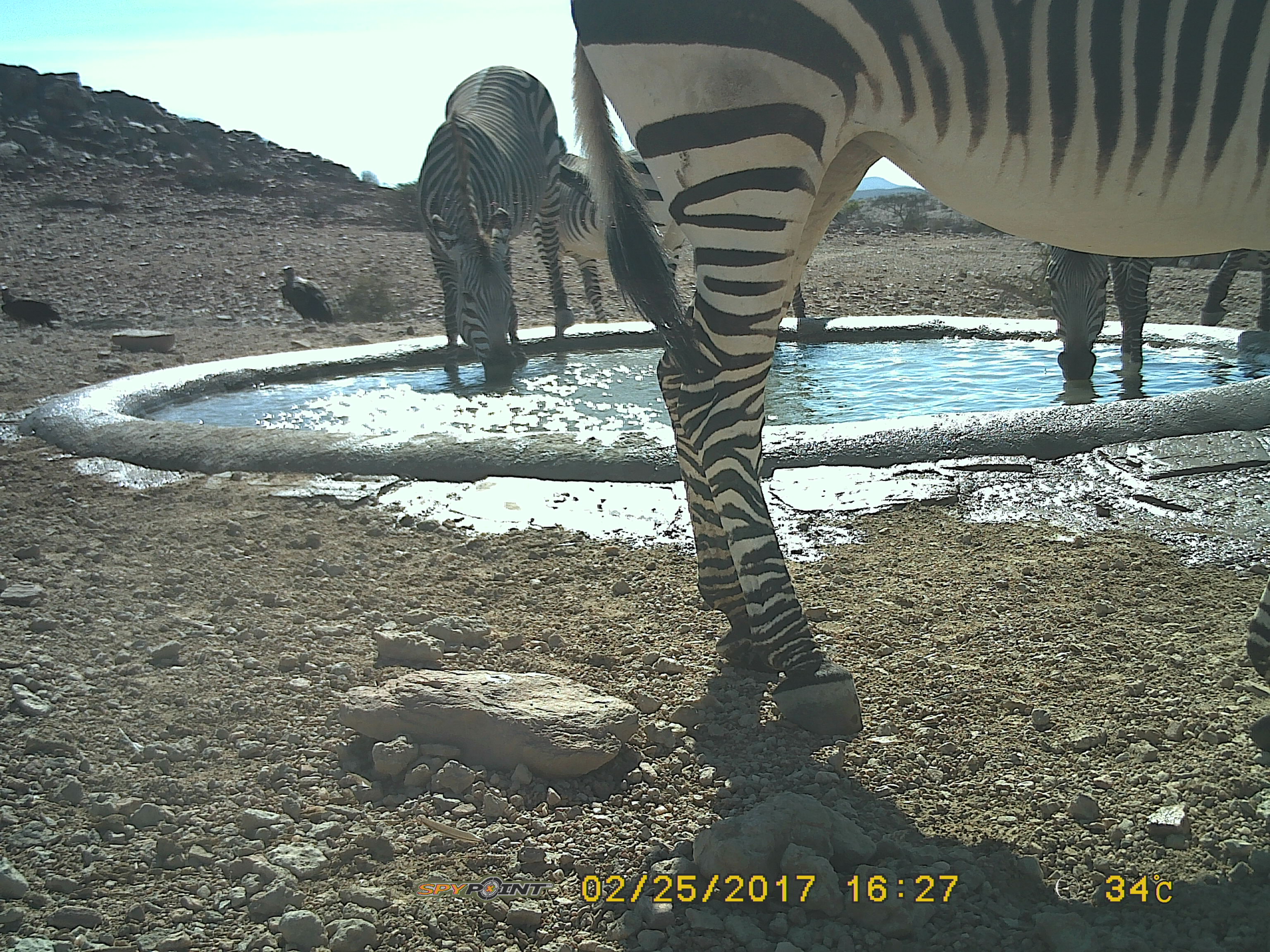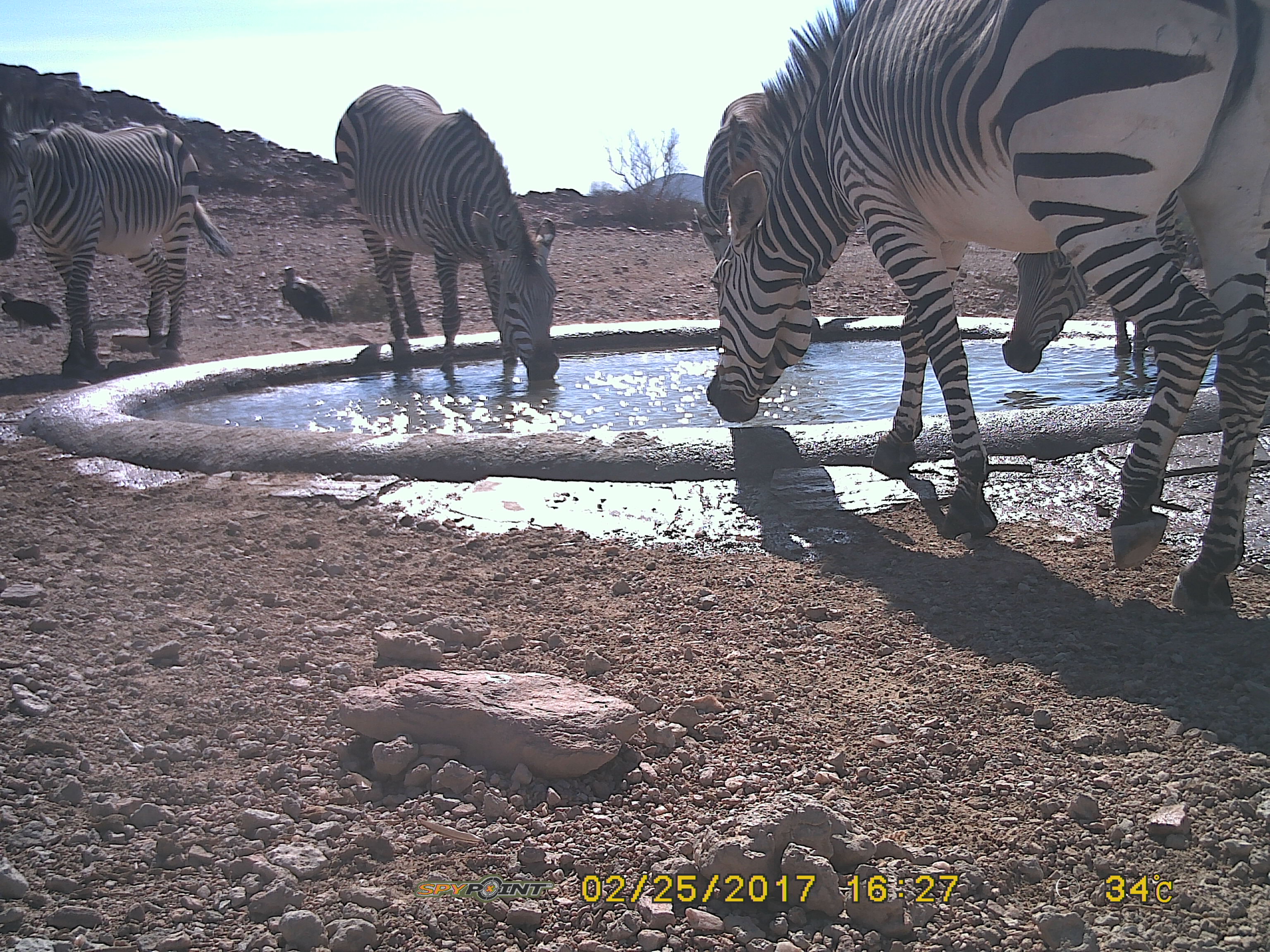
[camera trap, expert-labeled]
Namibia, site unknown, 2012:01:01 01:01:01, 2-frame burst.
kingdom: Animalia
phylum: Chordata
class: Mammalia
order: Perissodactyla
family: Equidae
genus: Equus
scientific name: Equus zebra hartmannae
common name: hartmann's mountain zebra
Equus zebra hartmannae (hartmann's mountain zebra).